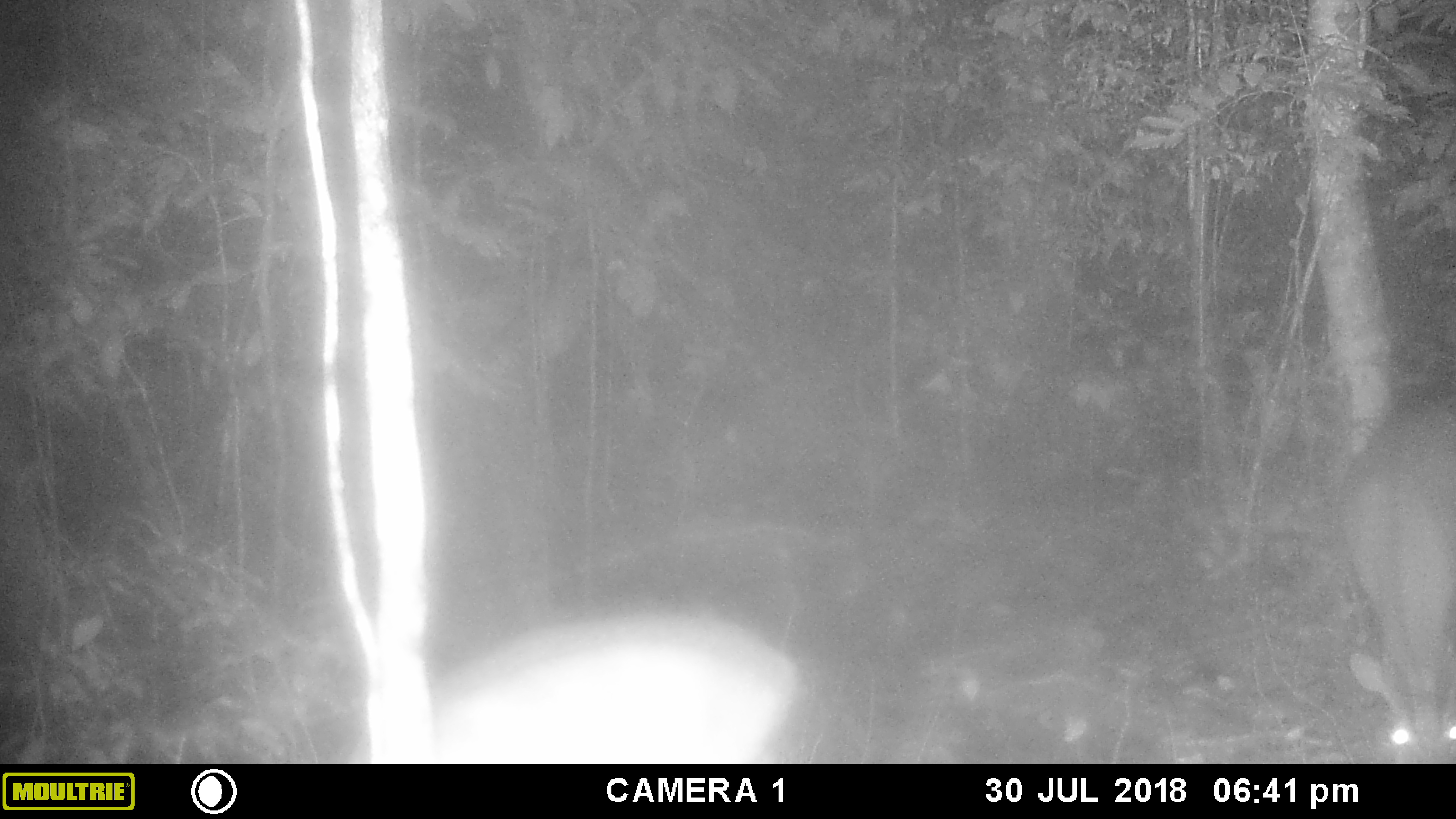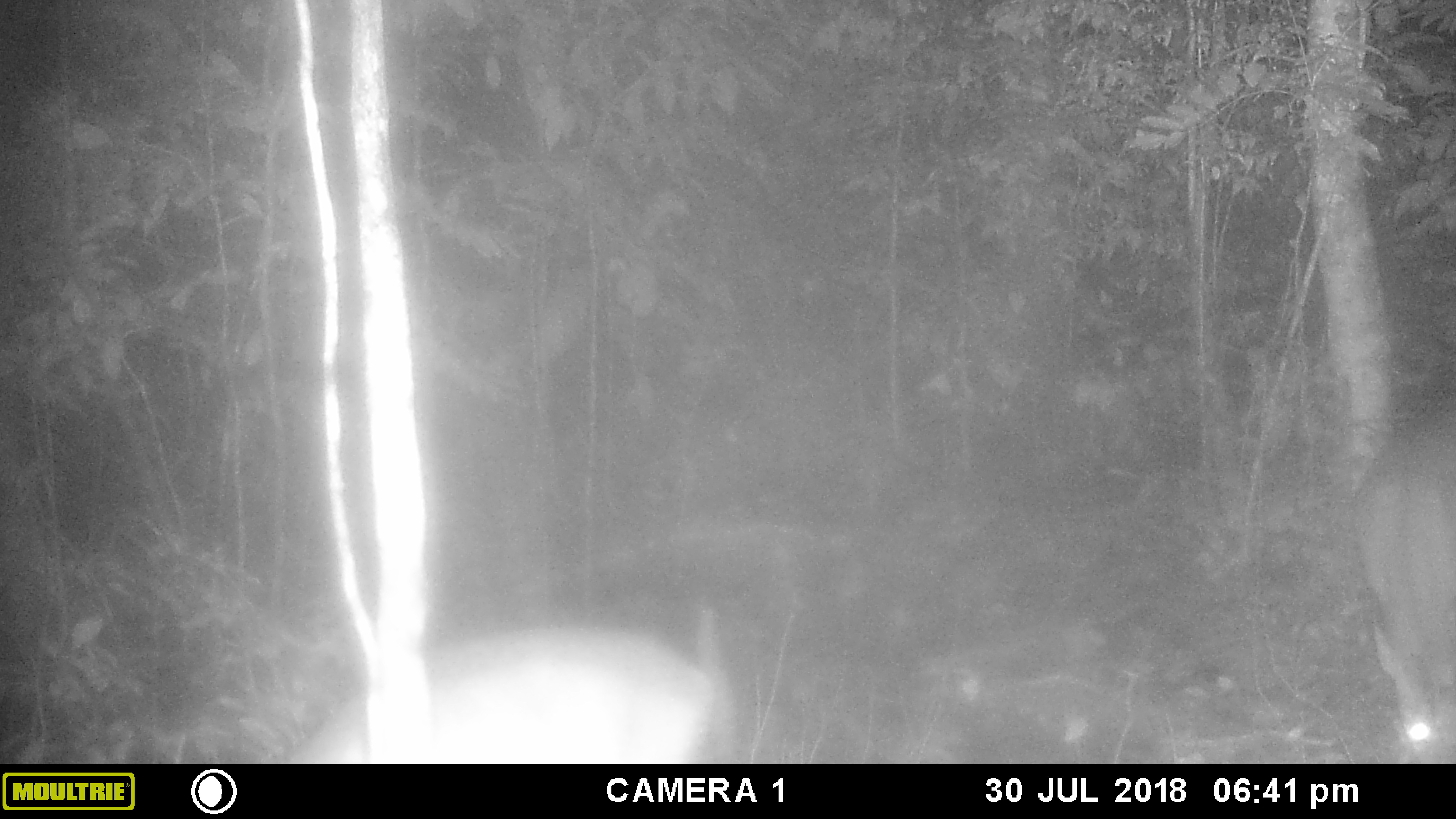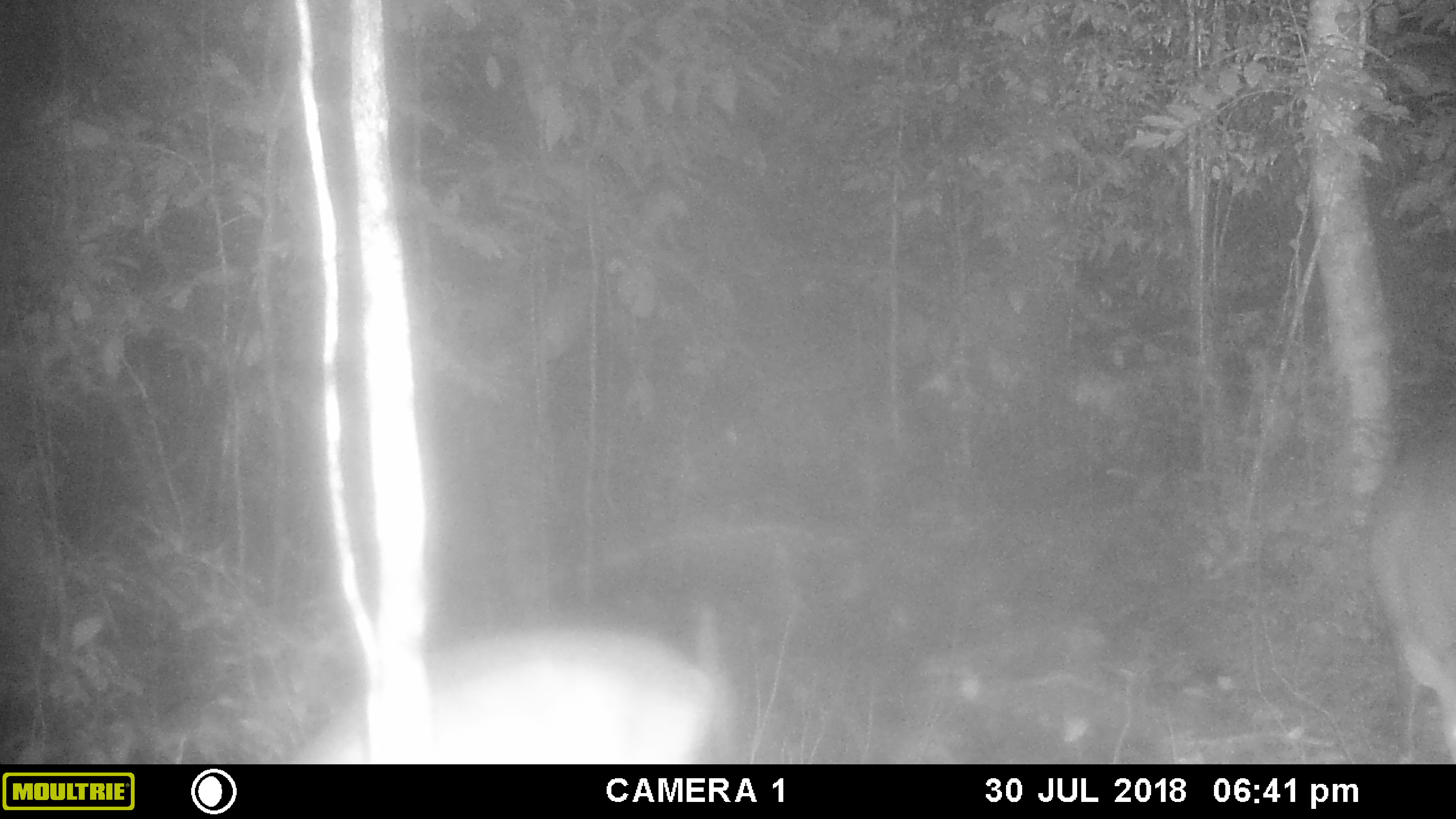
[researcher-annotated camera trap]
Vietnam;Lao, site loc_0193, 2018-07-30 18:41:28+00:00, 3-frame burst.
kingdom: Animalia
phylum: Chordata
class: Mammalia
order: Artiodactyla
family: Cervidae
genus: Muntiacus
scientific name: Muntiacus vuquangensis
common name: large-antlered muntjac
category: large antlered muntjac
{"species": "large antlered muntjac (large-antlered muntjac) (Muntiacus vuquangensis)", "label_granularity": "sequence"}